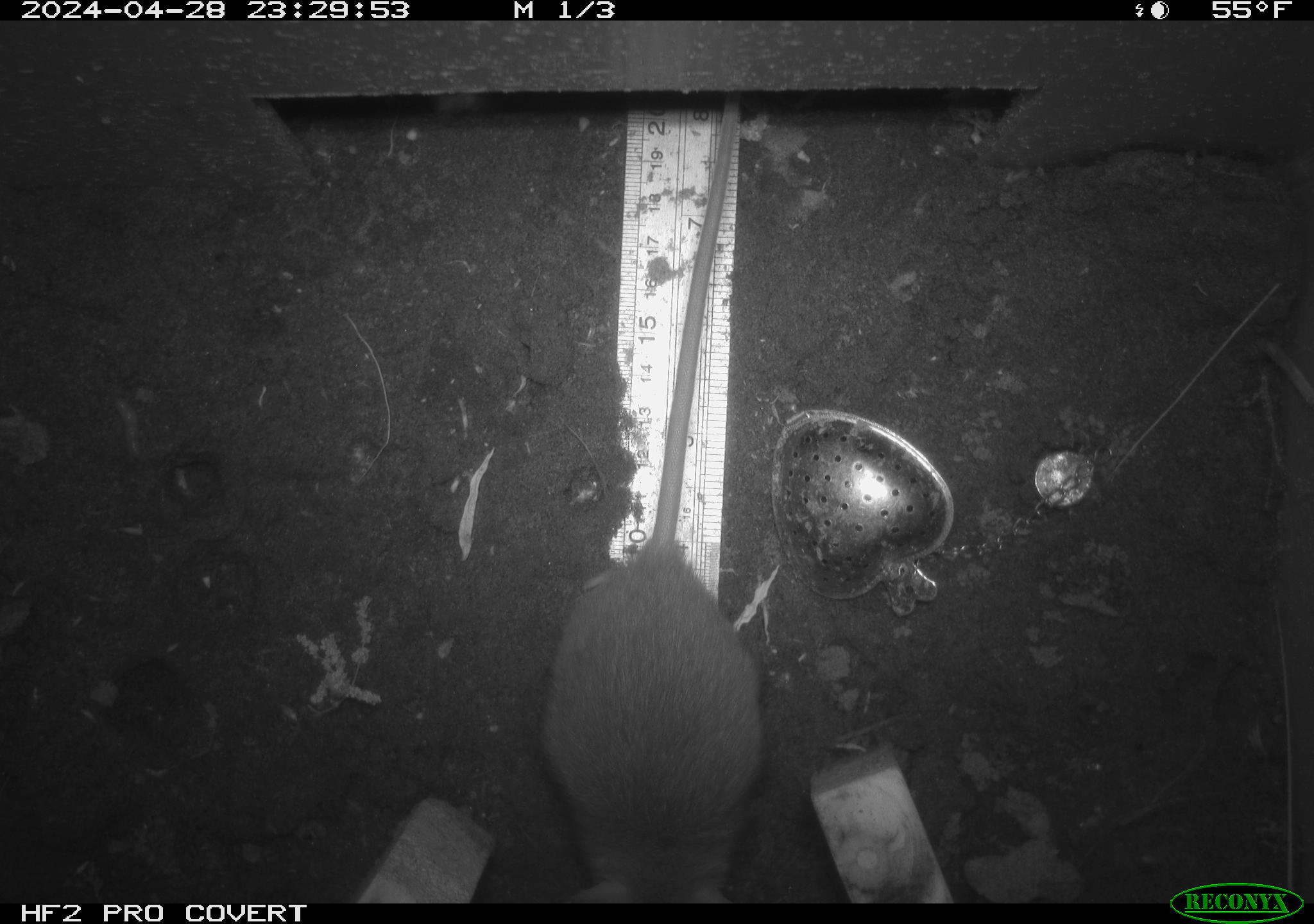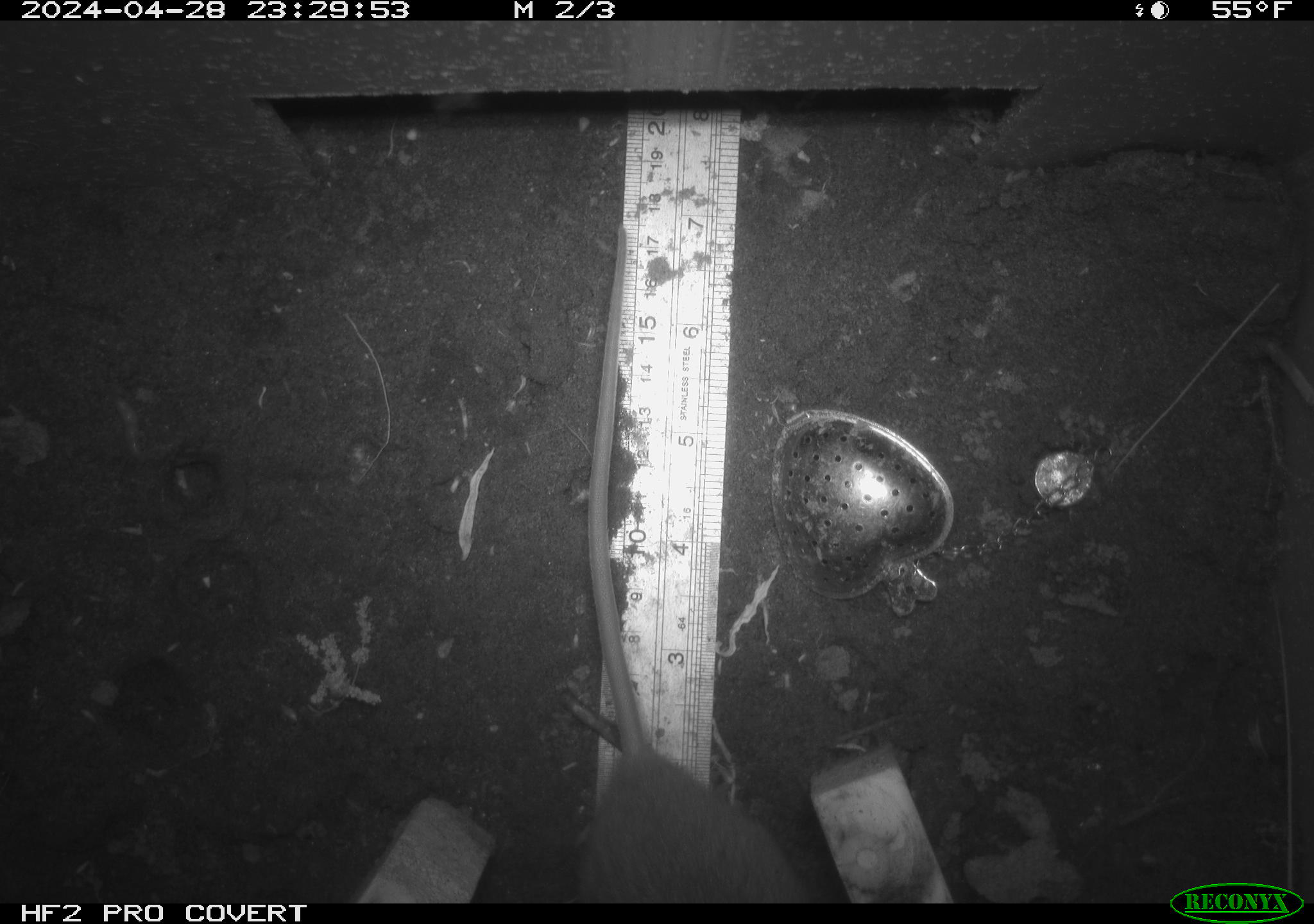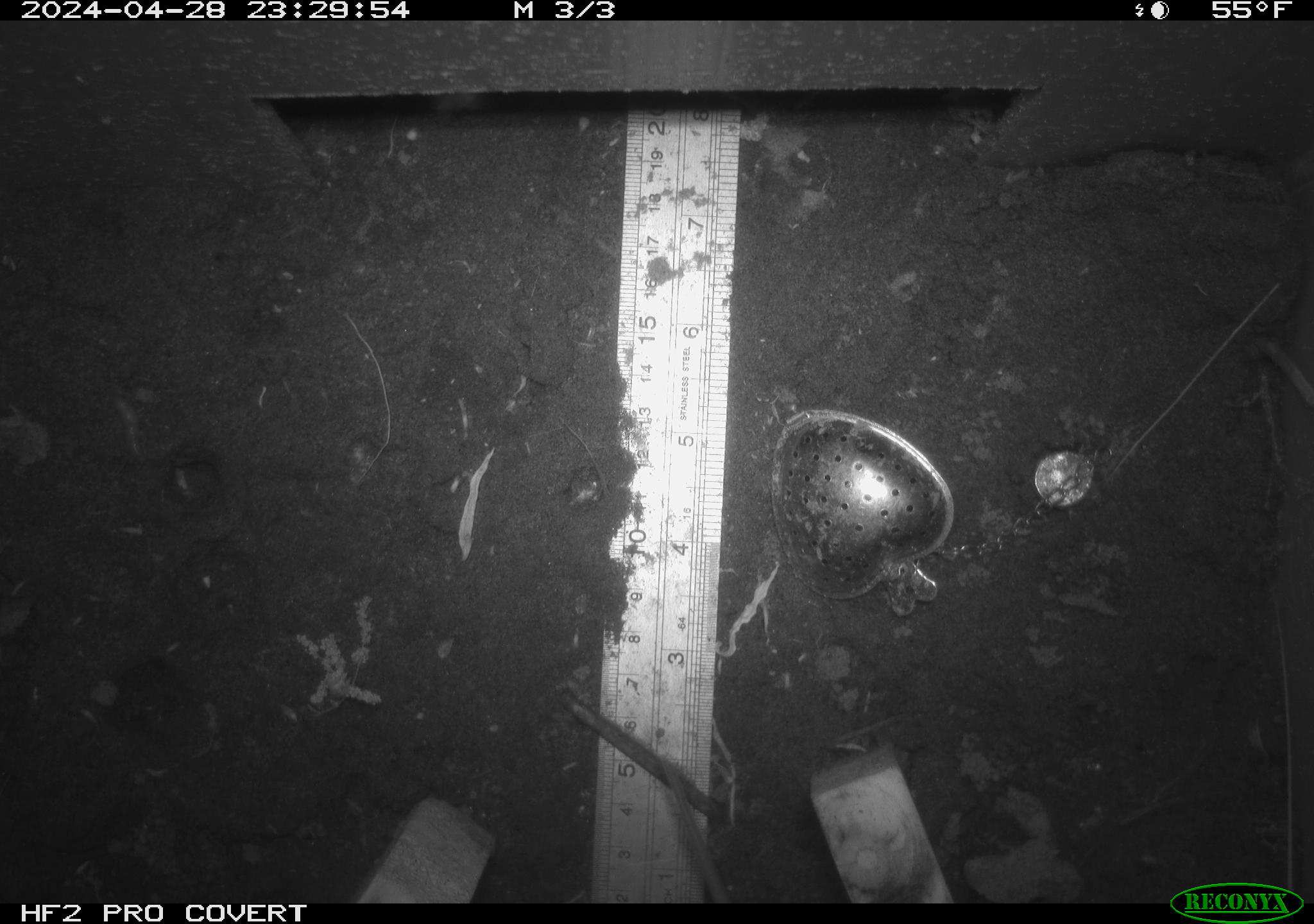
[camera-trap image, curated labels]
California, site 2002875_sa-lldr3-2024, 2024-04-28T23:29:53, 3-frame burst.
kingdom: Animalia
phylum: Chordata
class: Mammalia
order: Rodentia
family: Muridae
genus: Rattus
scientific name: Rattus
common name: rat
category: rattus species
Rattus species (rat) (Rattus).